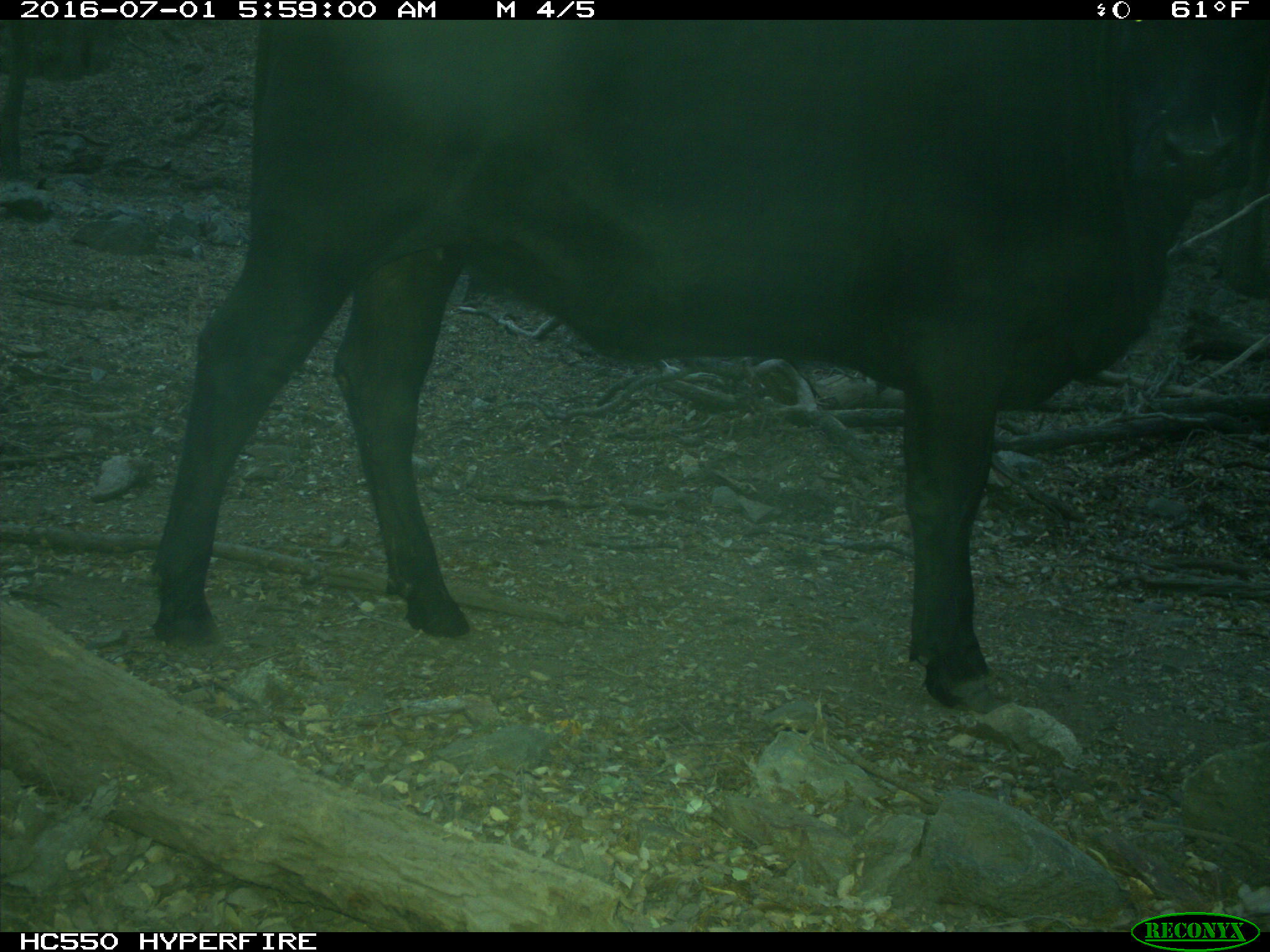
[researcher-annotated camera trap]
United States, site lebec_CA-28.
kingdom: Animalia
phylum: Chordata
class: Mammalia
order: Artiodactyla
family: Bovidae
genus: Bos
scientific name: Bos taurus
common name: domestic cow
Bos taurus (domestic cow).